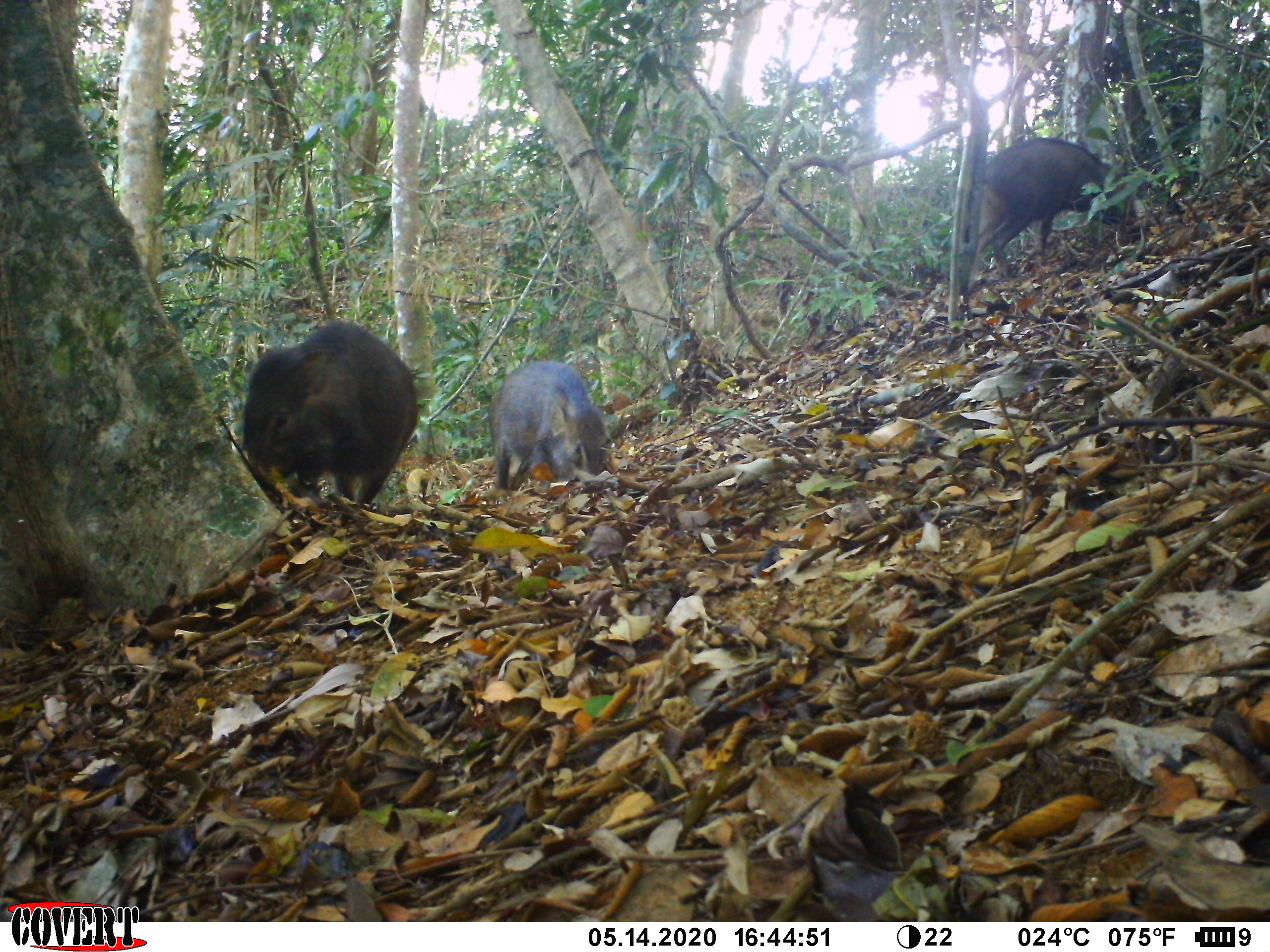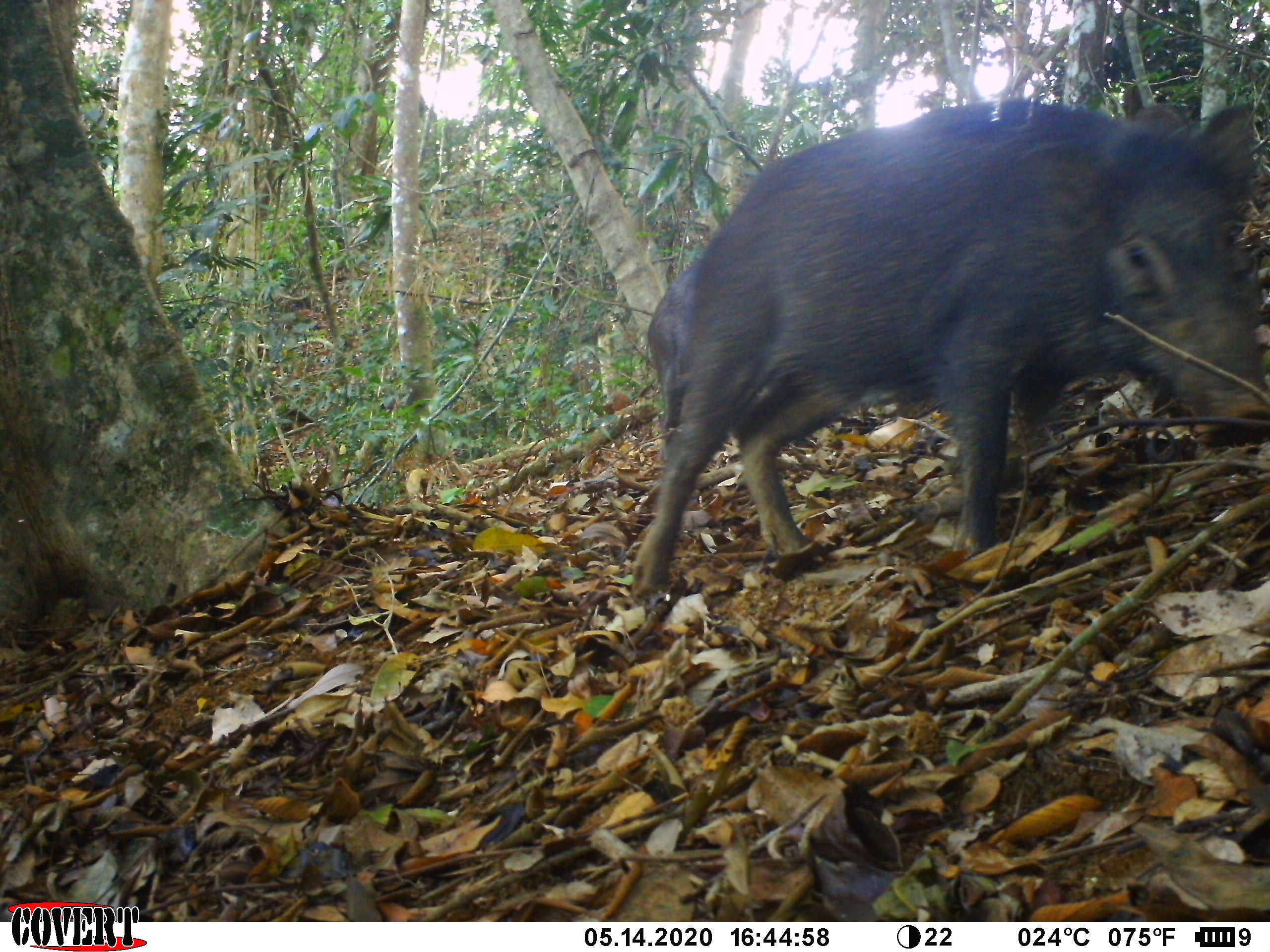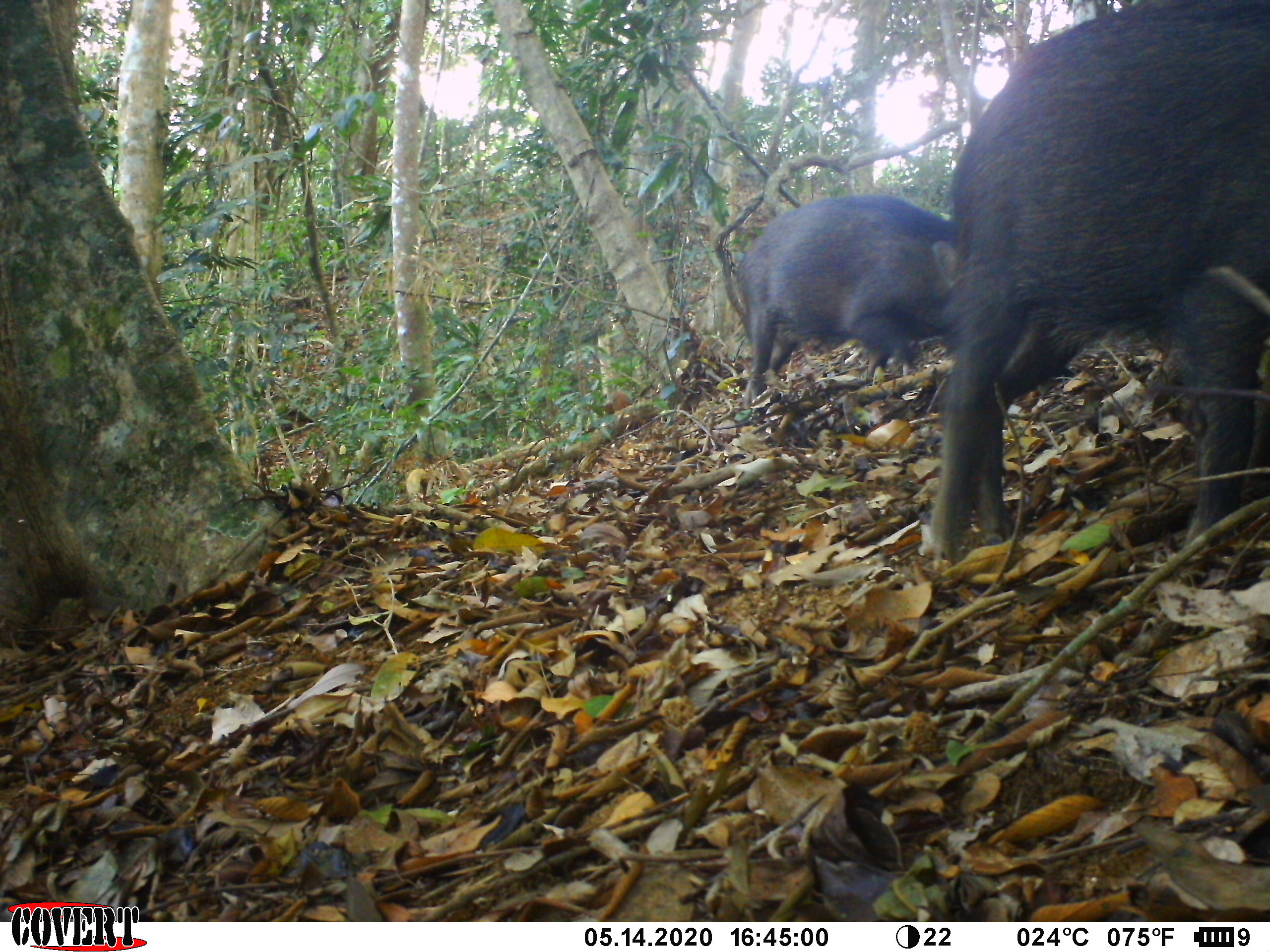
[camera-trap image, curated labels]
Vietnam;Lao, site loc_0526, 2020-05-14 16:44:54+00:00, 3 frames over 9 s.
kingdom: Animalia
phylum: Chordata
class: Mammalia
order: Artiodactyla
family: Suidae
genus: Sus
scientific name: Sus scrofa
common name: eurasian wild pig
Eurasian wild pig (Sus scrofa). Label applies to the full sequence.